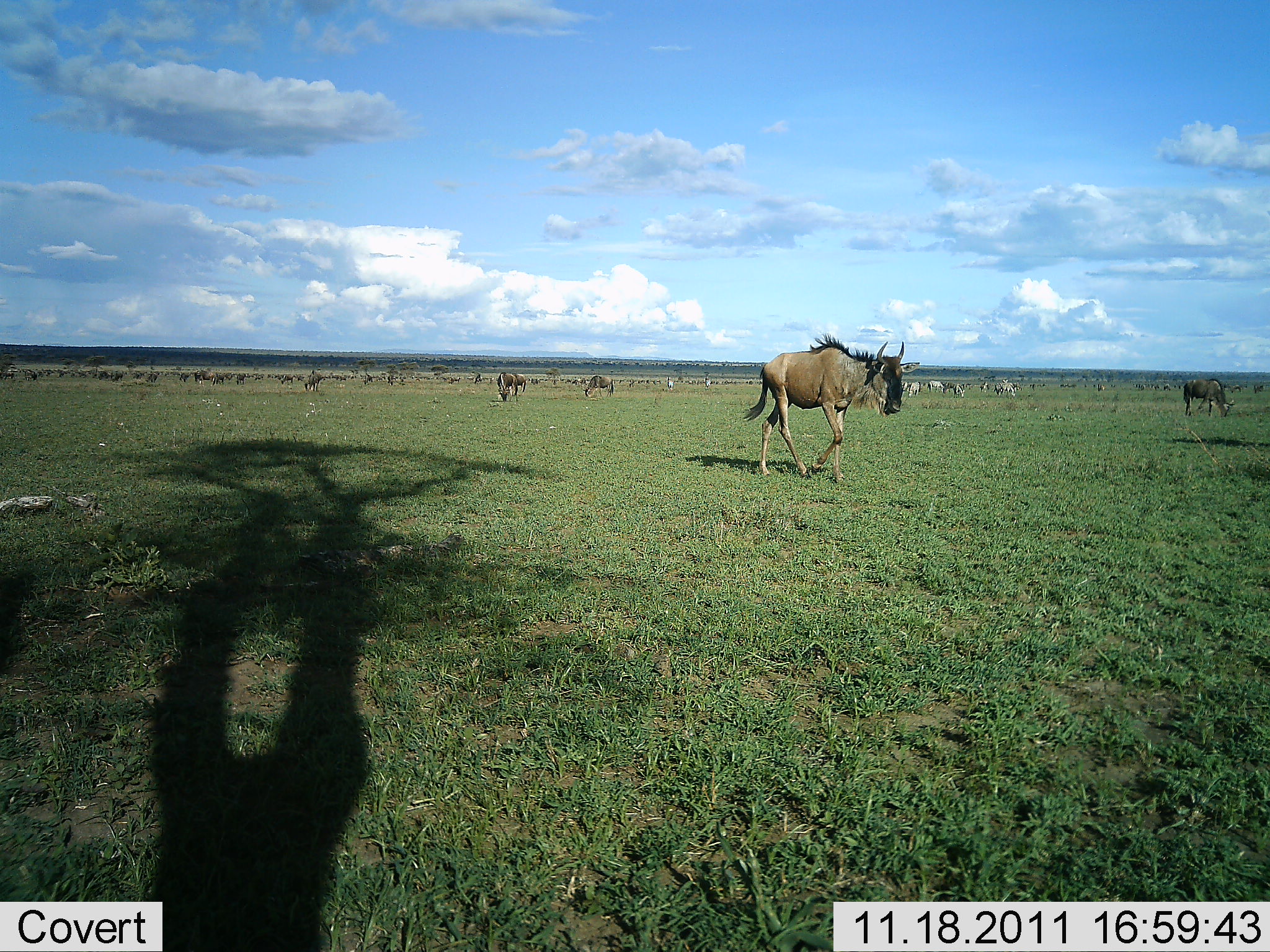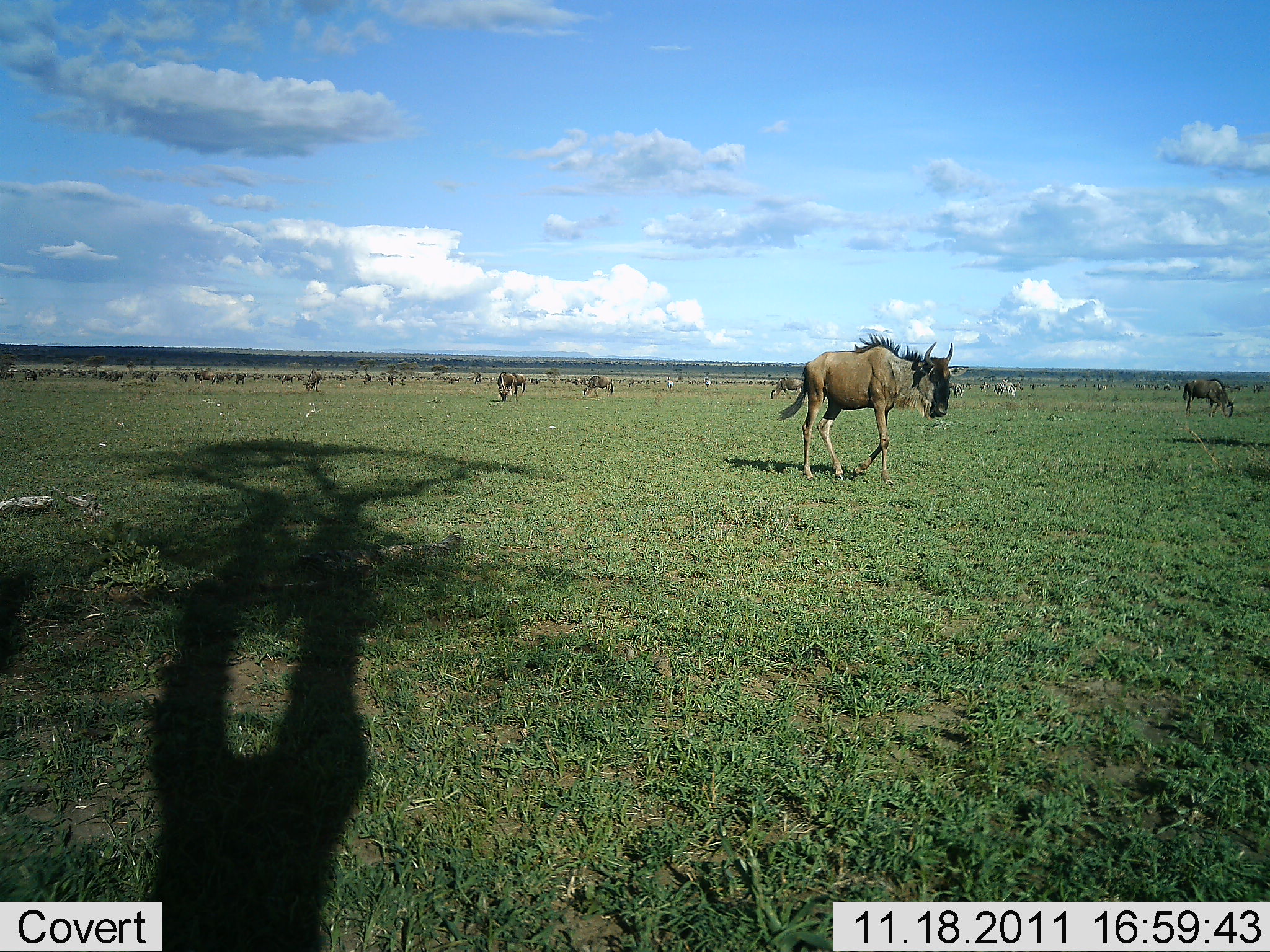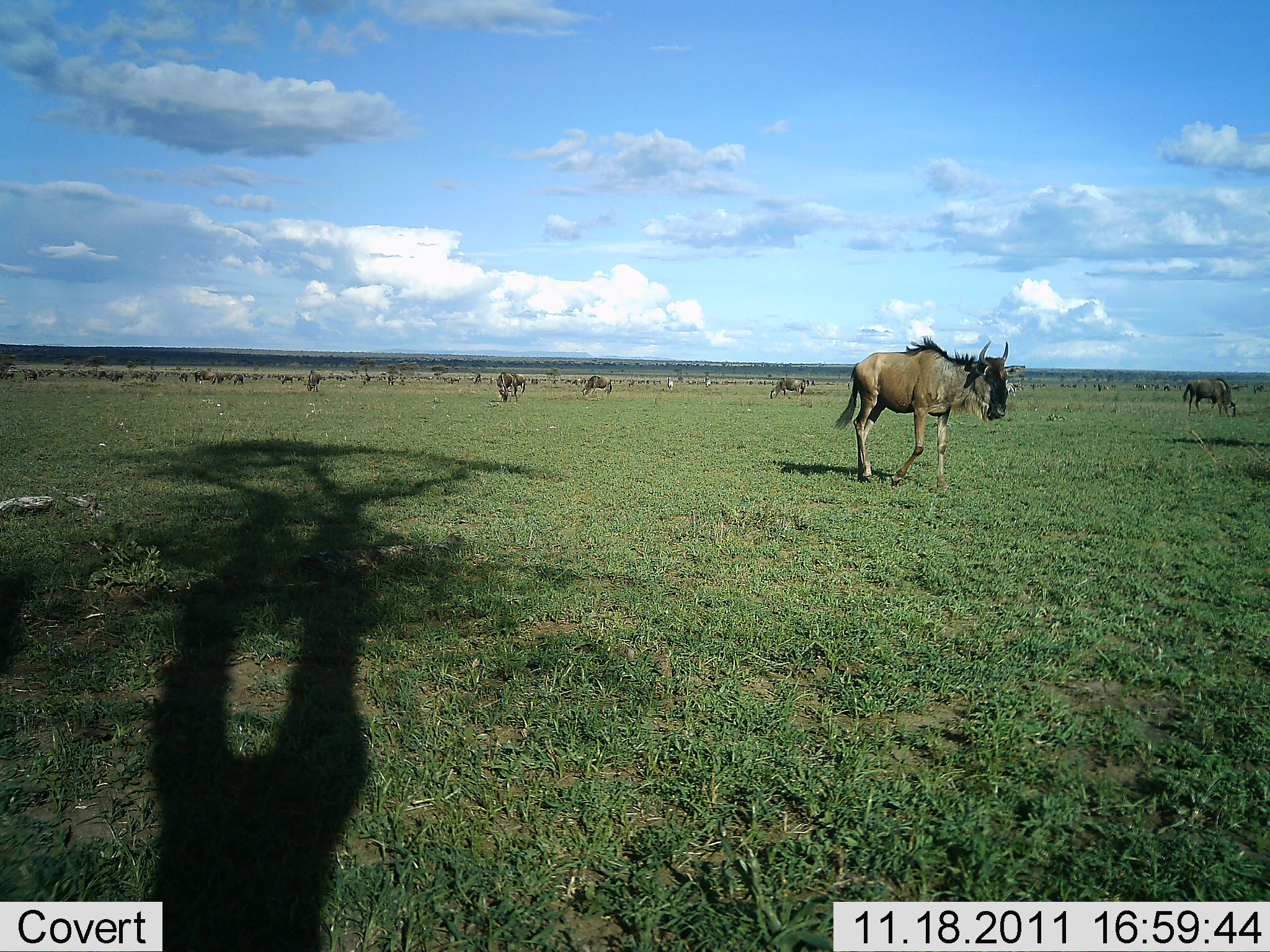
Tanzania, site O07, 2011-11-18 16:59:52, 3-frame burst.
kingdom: Animalia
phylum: Chordata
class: Mammalia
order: Artiodactyla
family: Bovidae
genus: Connochaetes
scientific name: Connochaetes taurinus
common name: blue wildebeest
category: wildebeest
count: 10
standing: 36%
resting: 7%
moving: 93%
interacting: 0%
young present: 0%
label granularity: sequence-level